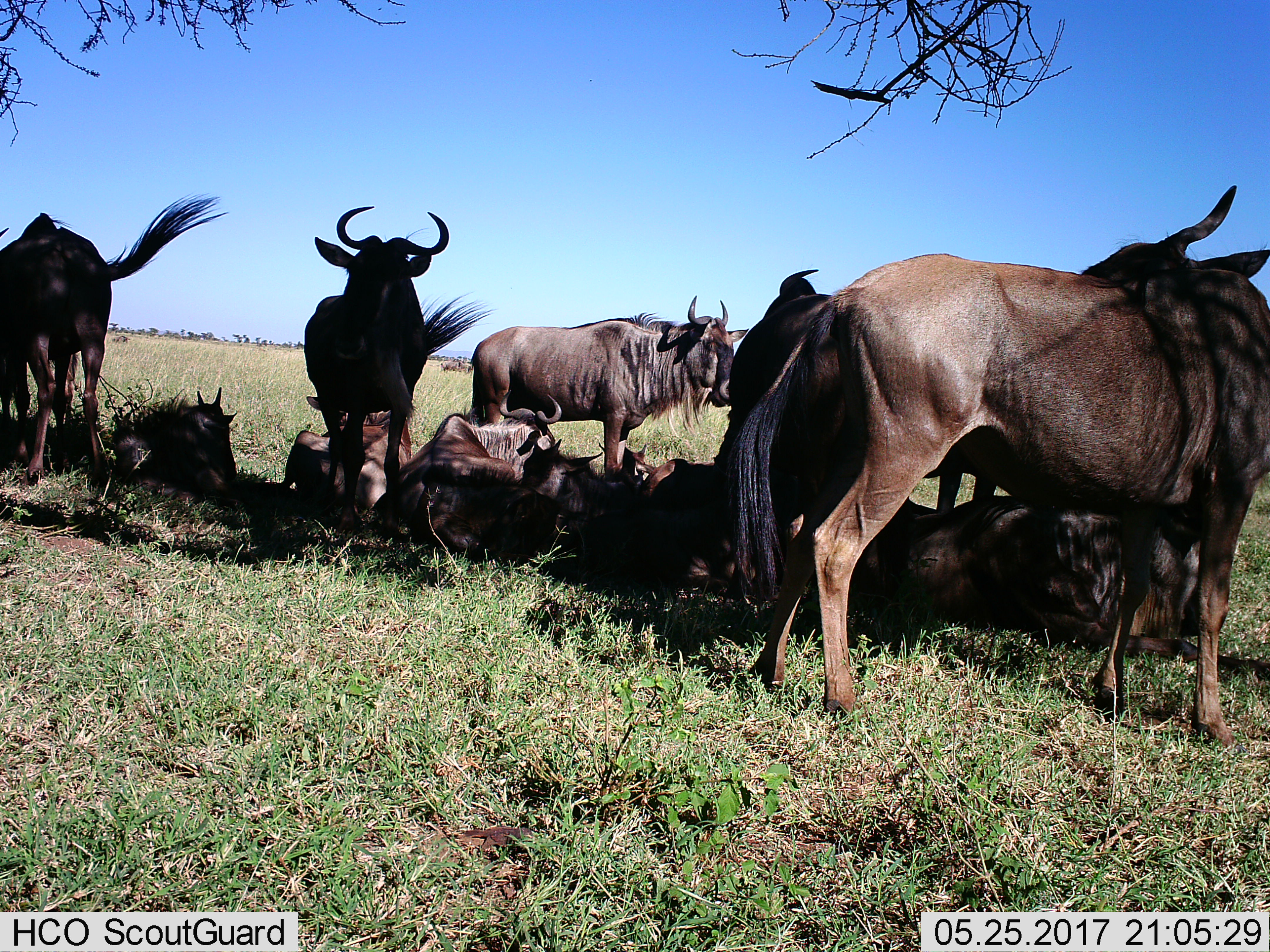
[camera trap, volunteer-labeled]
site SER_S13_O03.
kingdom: Animalia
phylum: Chordata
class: Mammalia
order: Artiodactyla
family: Bovidae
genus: Connochaetes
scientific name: Connochaetes taurinus taurinus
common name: blue wildebeest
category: wildebeestblue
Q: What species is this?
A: Wildebeestblue (blue wildebeest) (Connochaetes taurinus taurinus).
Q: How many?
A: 11-50.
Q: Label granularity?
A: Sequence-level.